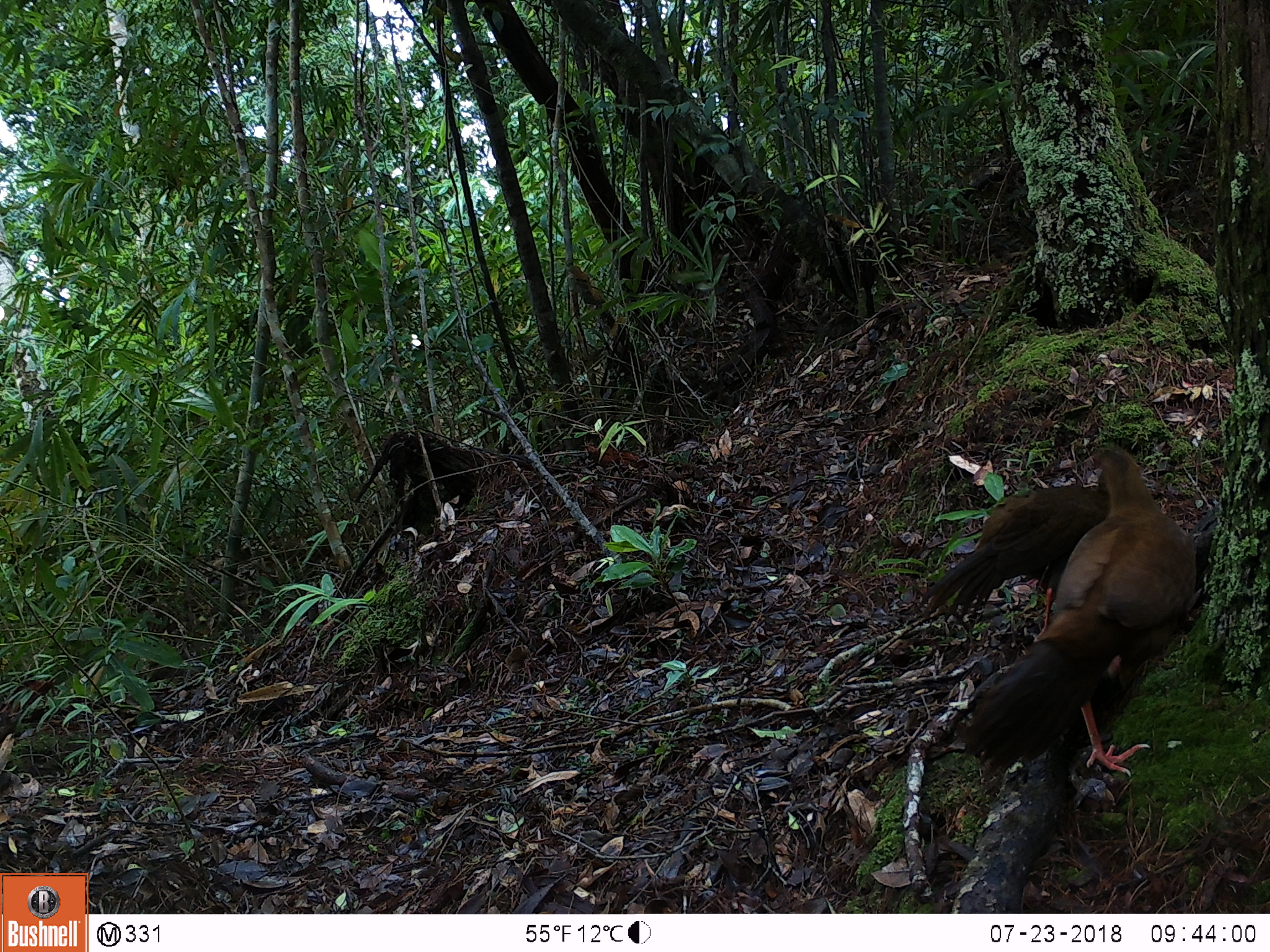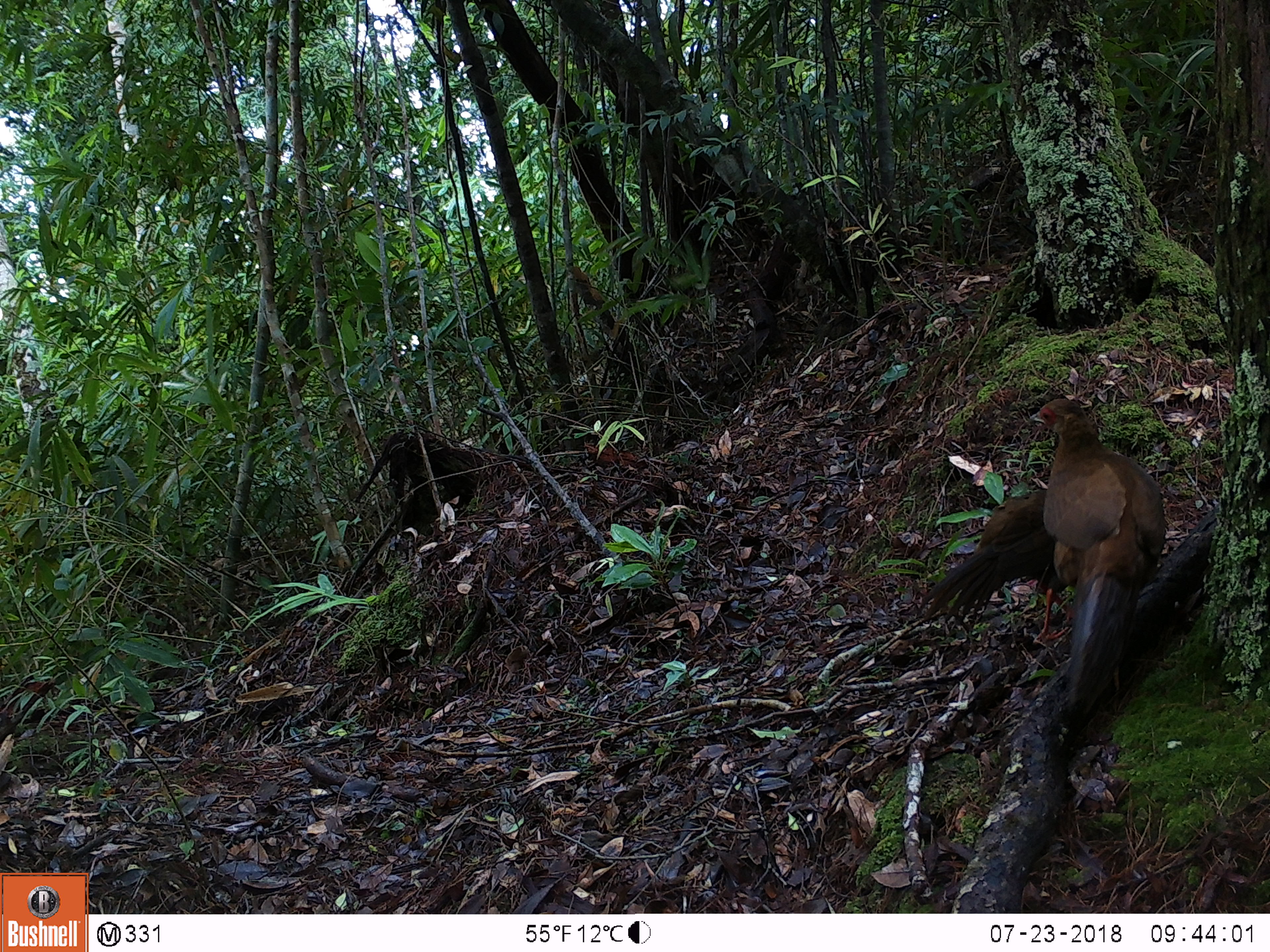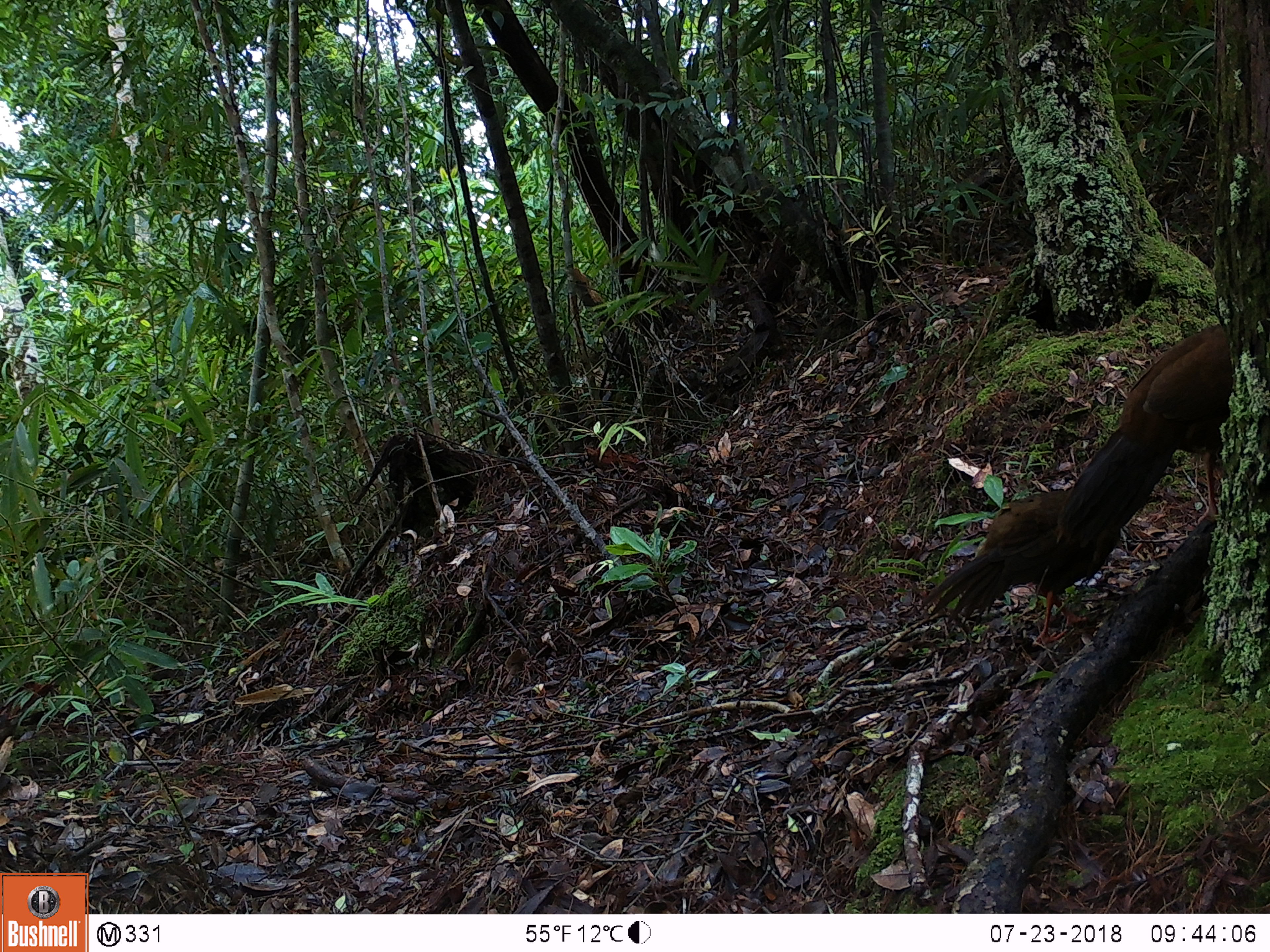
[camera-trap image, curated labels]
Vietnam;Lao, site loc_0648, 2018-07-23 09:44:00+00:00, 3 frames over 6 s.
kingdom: Animalia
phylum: Chordata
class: Aves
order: Galliformes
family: Phasianidae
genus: Lophura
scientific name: Lophura nycthemera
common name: silver pheasant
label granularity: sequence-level